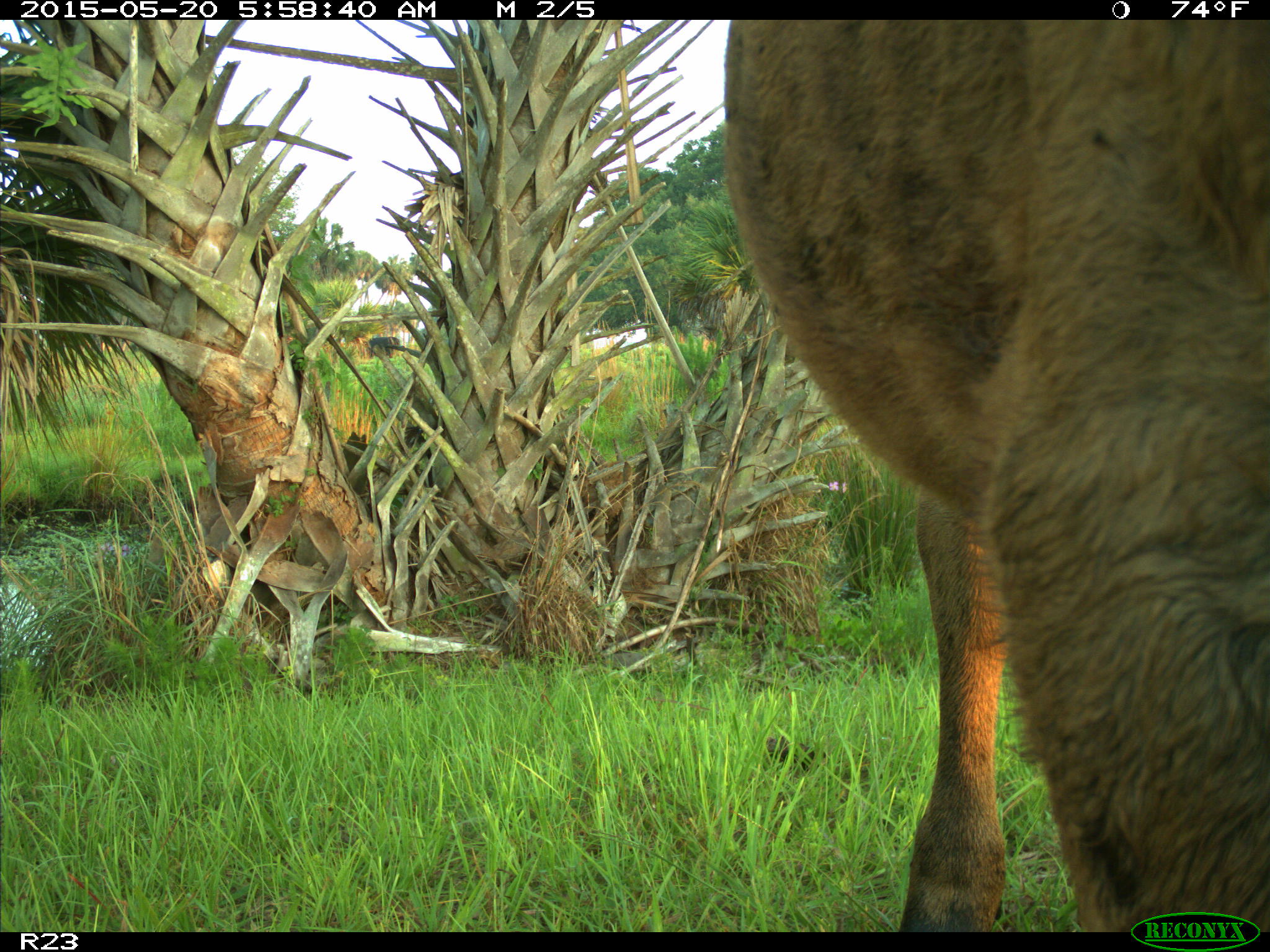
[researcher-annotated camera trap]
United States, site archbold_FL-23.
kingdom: Animalia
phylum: Chordata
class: Mammalia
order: Artiodactyla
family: Bovidae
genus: Bos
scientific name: Bos taurus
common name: domestic cow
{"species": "Bos taurus (domestic cow)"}